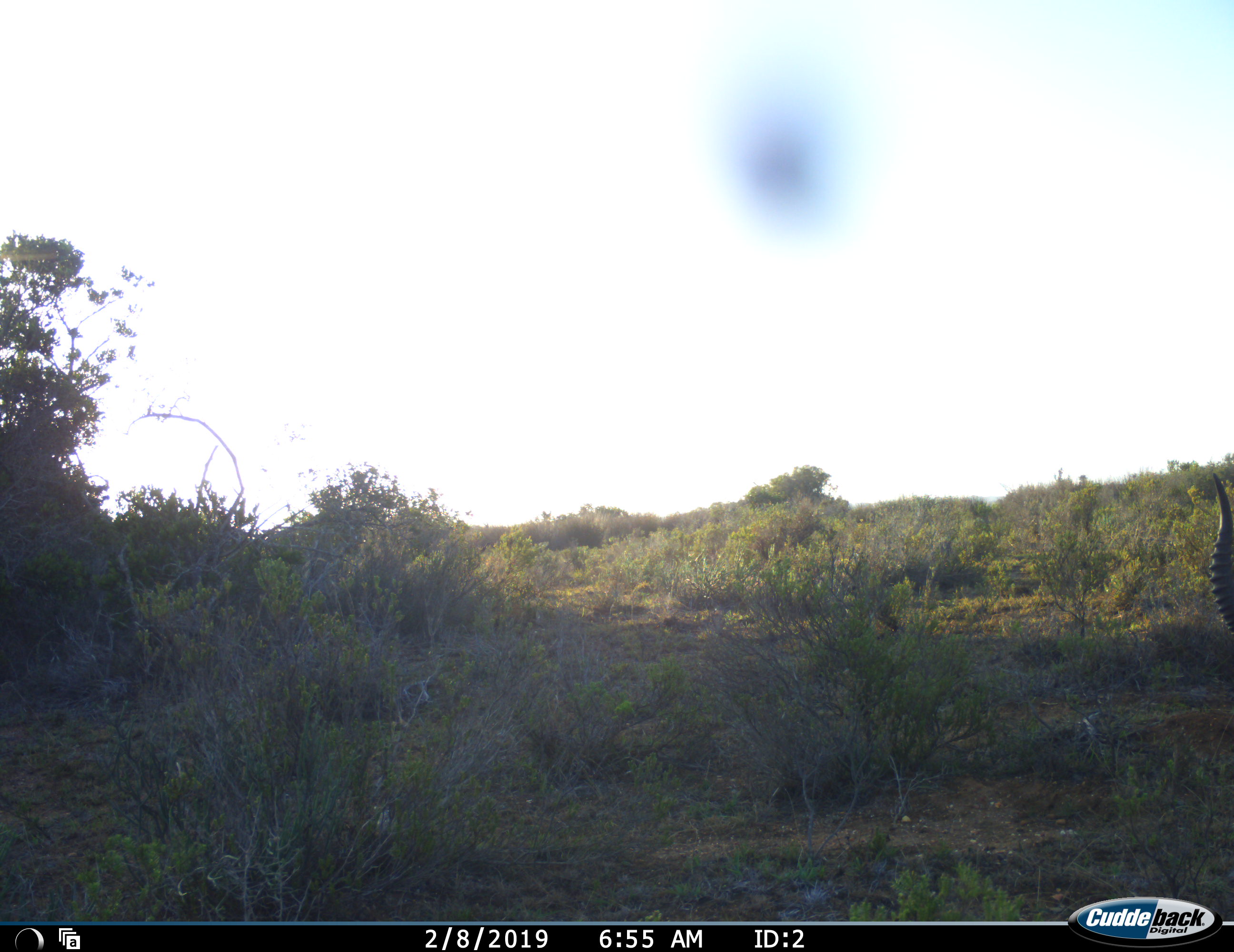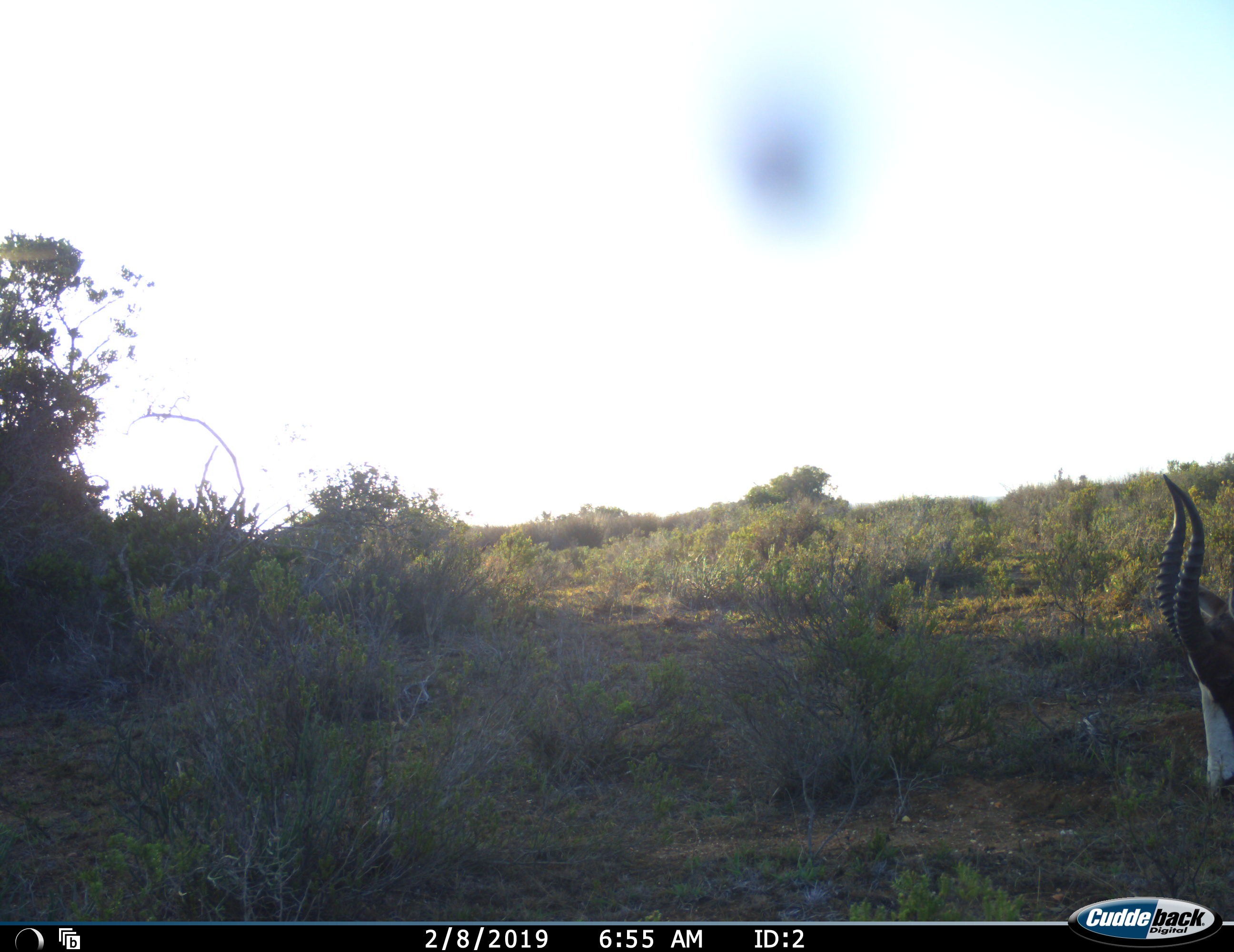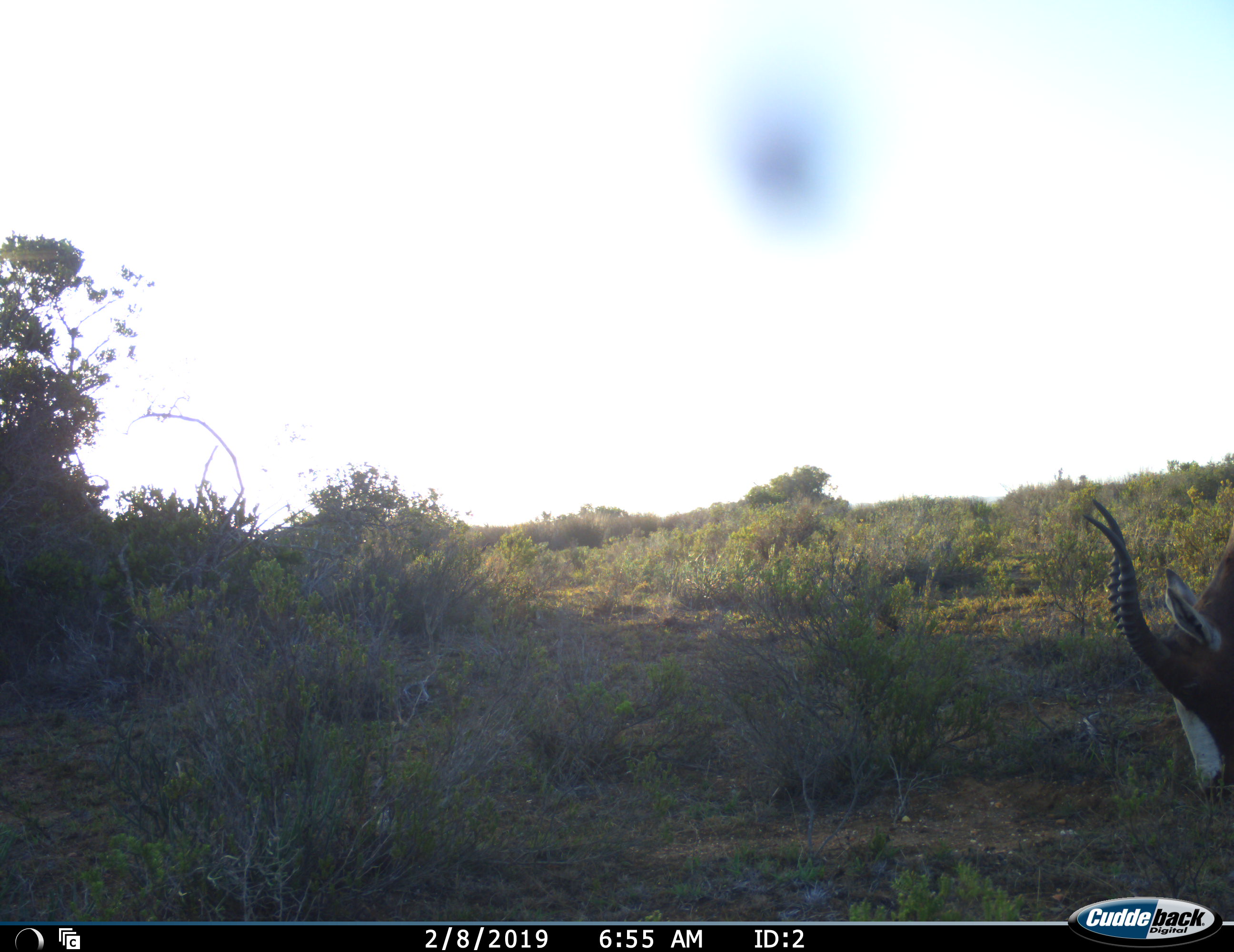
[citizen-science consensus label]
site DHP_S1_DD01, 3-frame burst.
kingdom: Animalia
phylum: Chordata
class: Mammalia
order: Artiodactyla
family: Bovidae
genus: Damaliscus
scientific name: Damaliscus pygargus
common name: bontebok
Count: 1.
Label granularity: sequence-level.